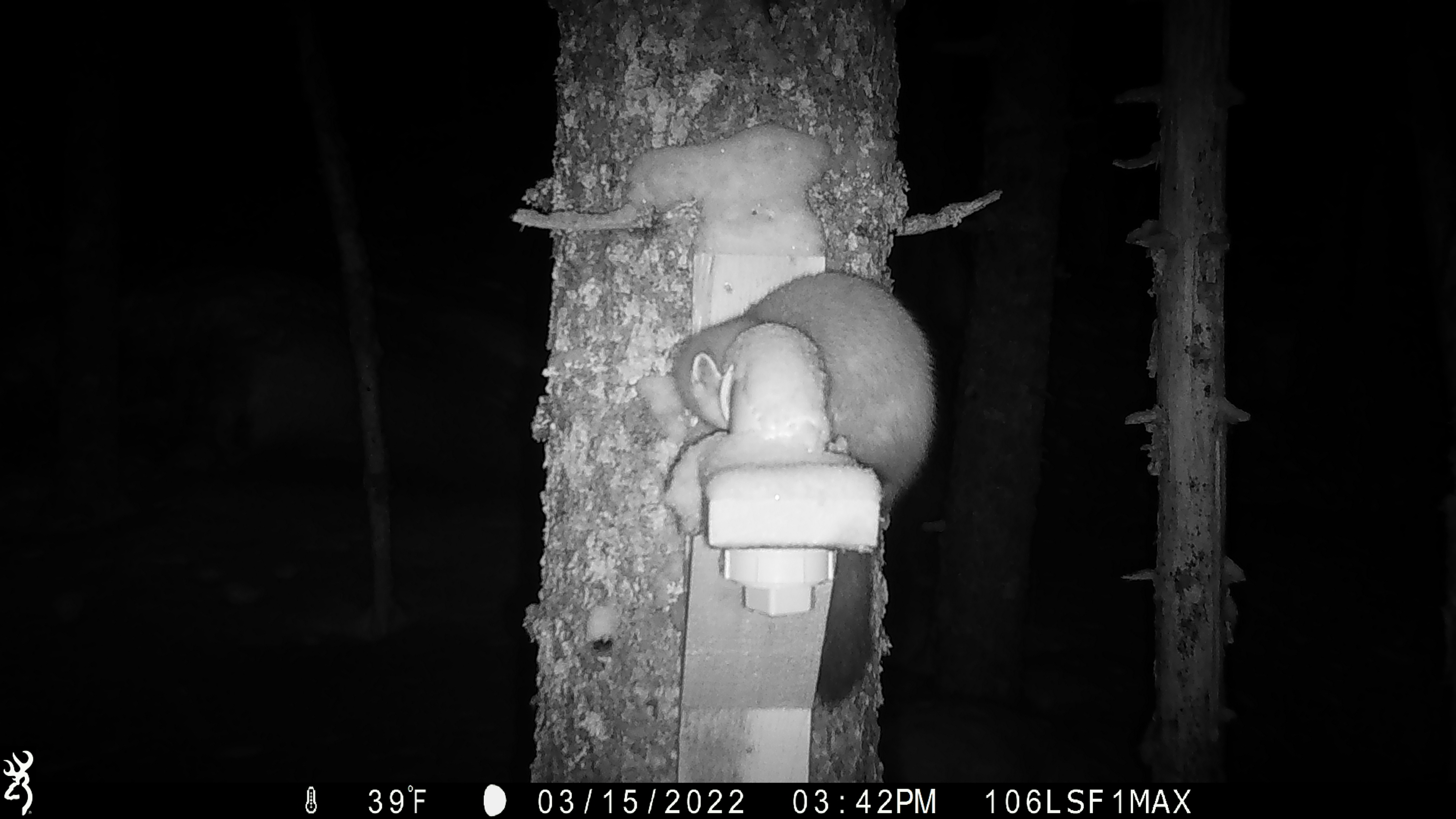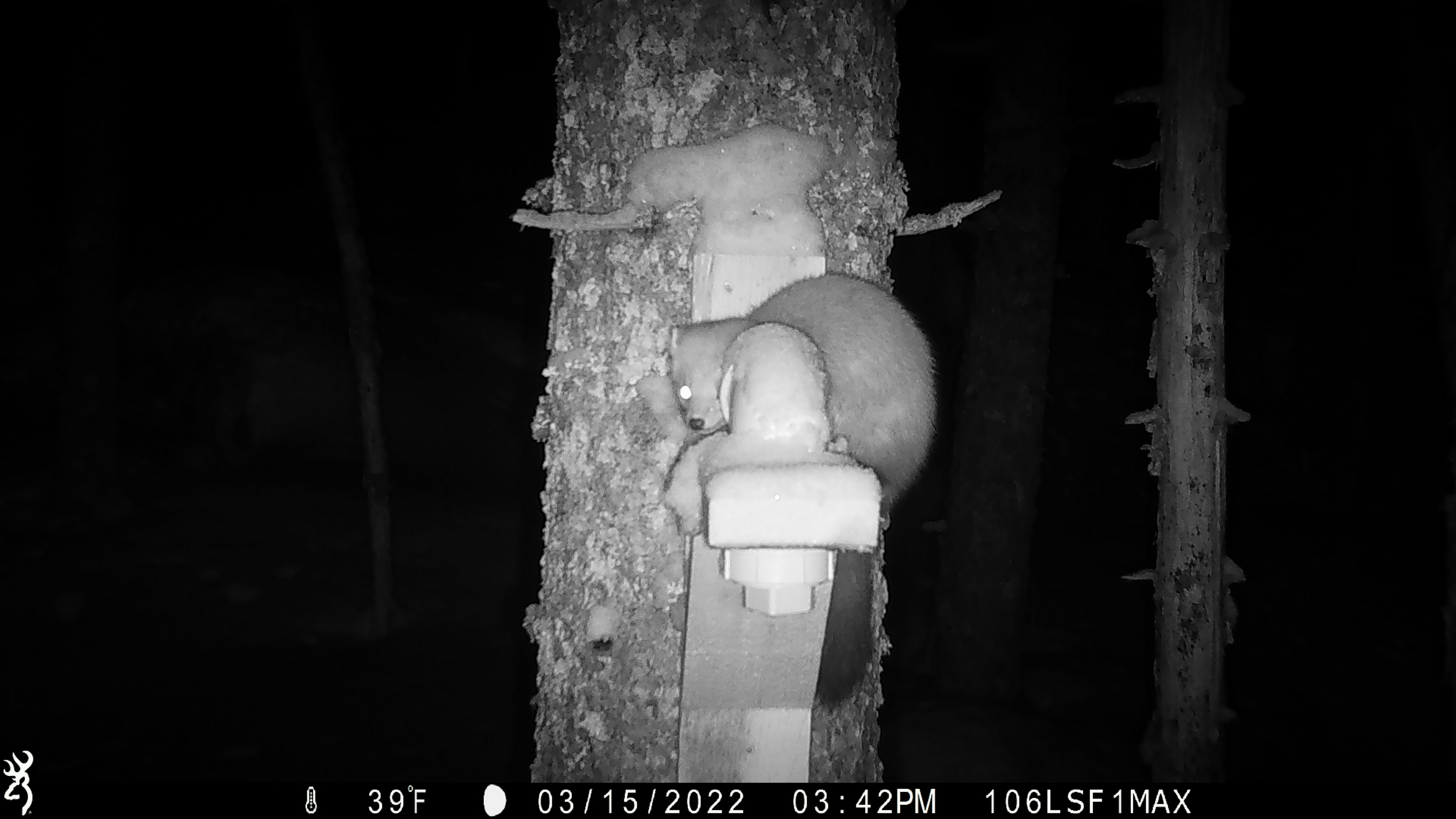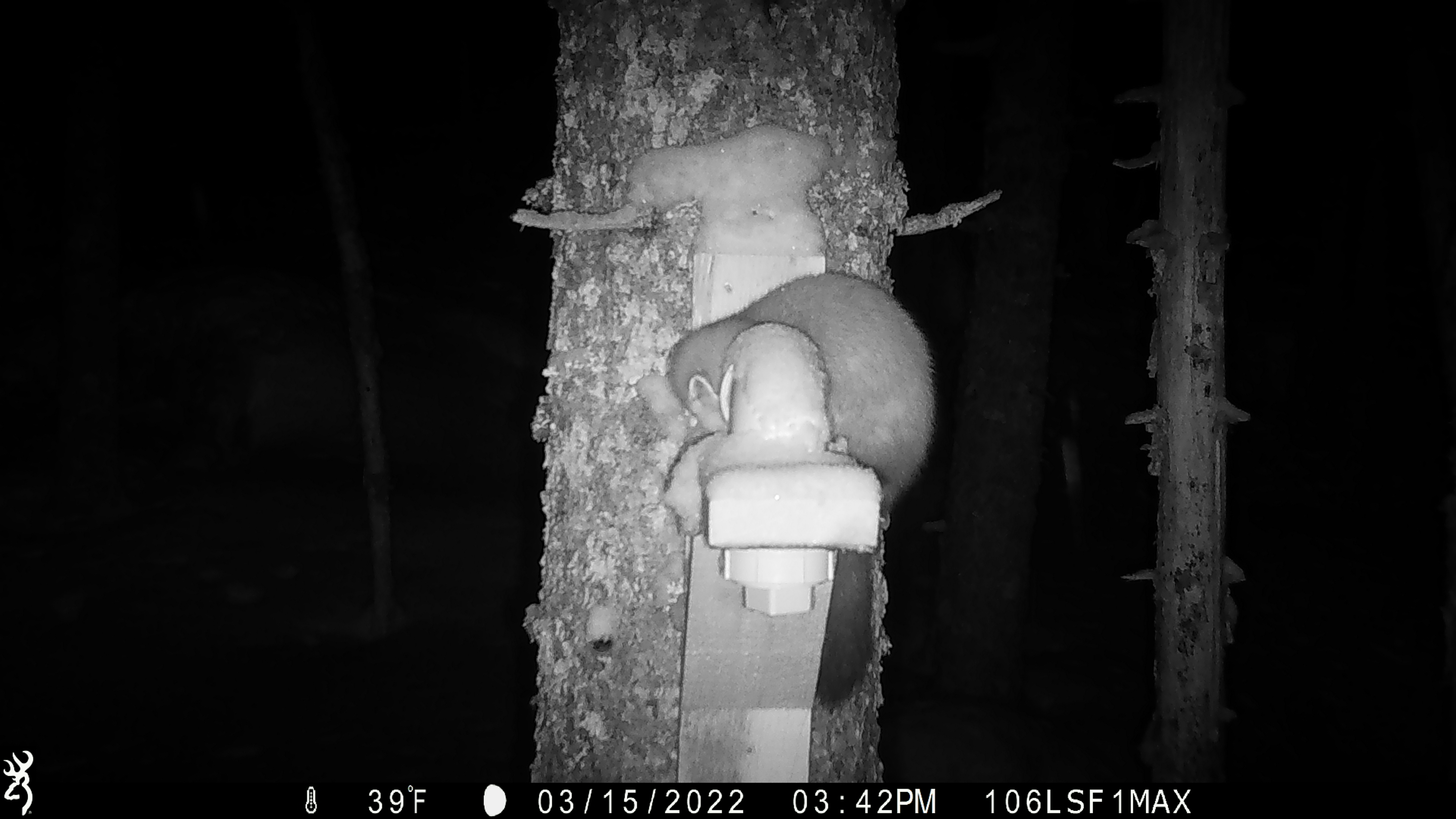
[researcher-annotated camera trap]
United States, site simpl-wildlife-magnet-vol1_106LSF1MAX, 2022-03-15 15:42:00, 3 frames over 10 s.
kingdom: Animalia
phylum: Chordata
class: Mammalia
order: Carnivora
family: Mustelidae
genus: Martes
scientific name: Martes americana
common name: american marten